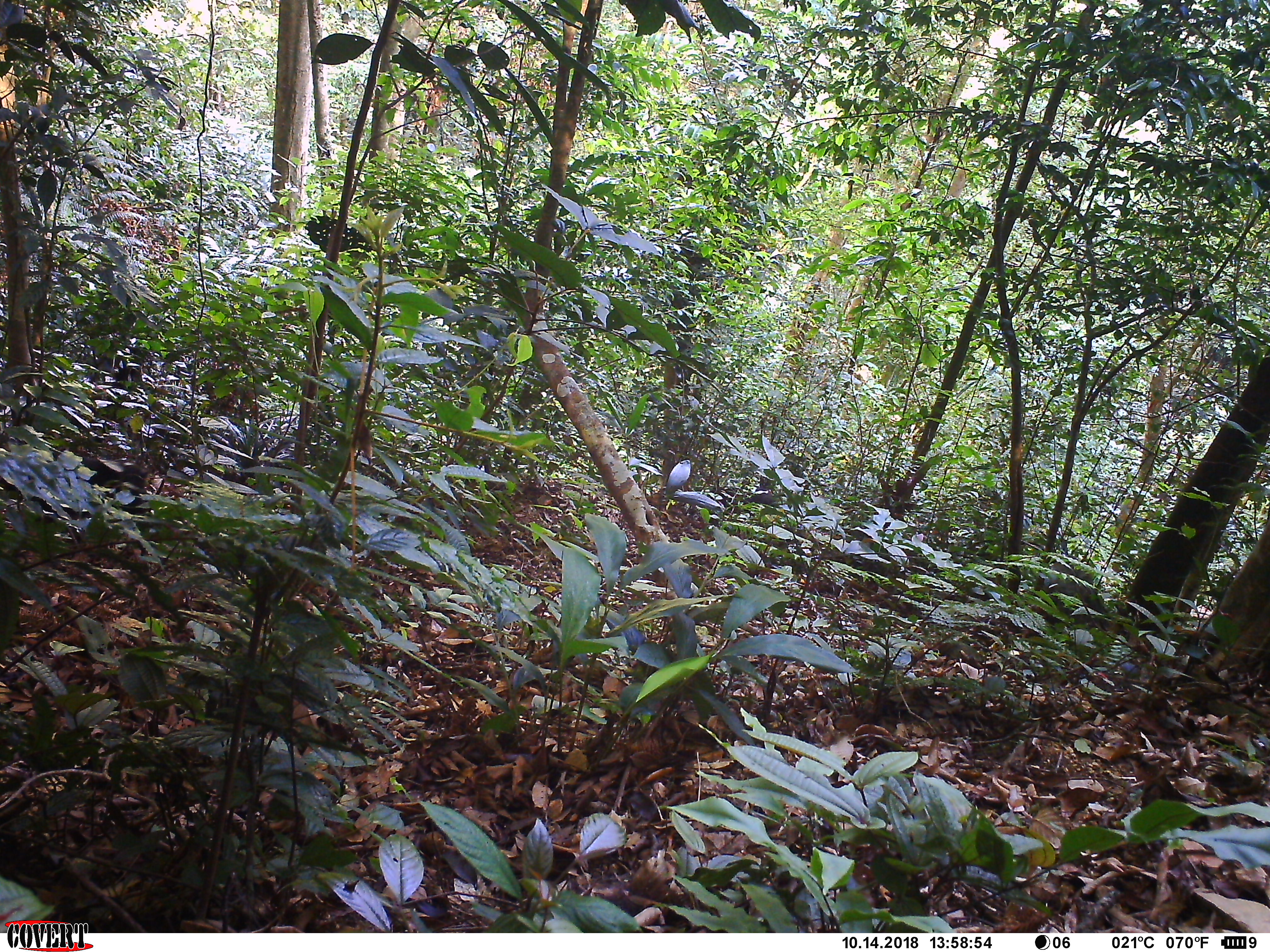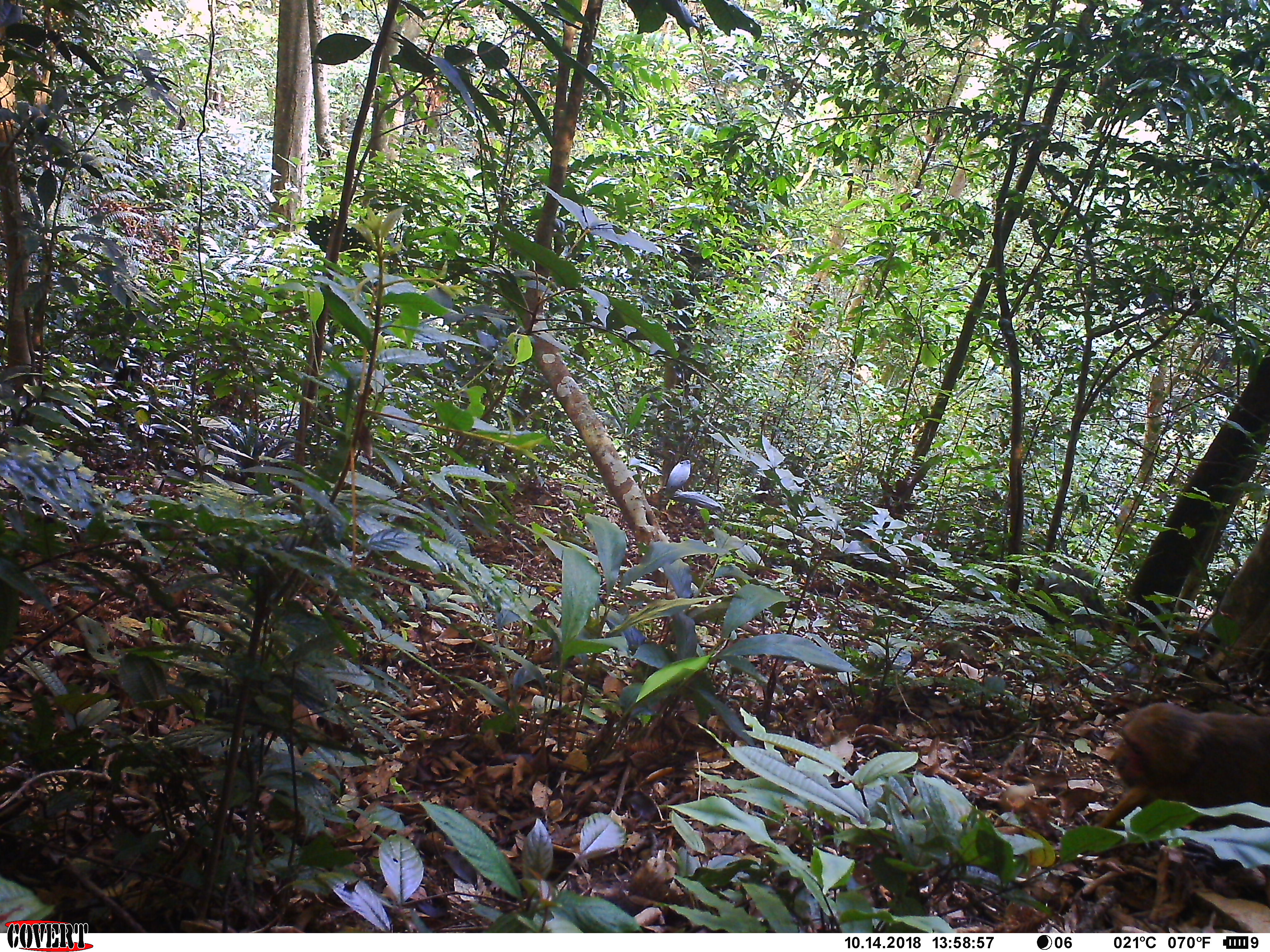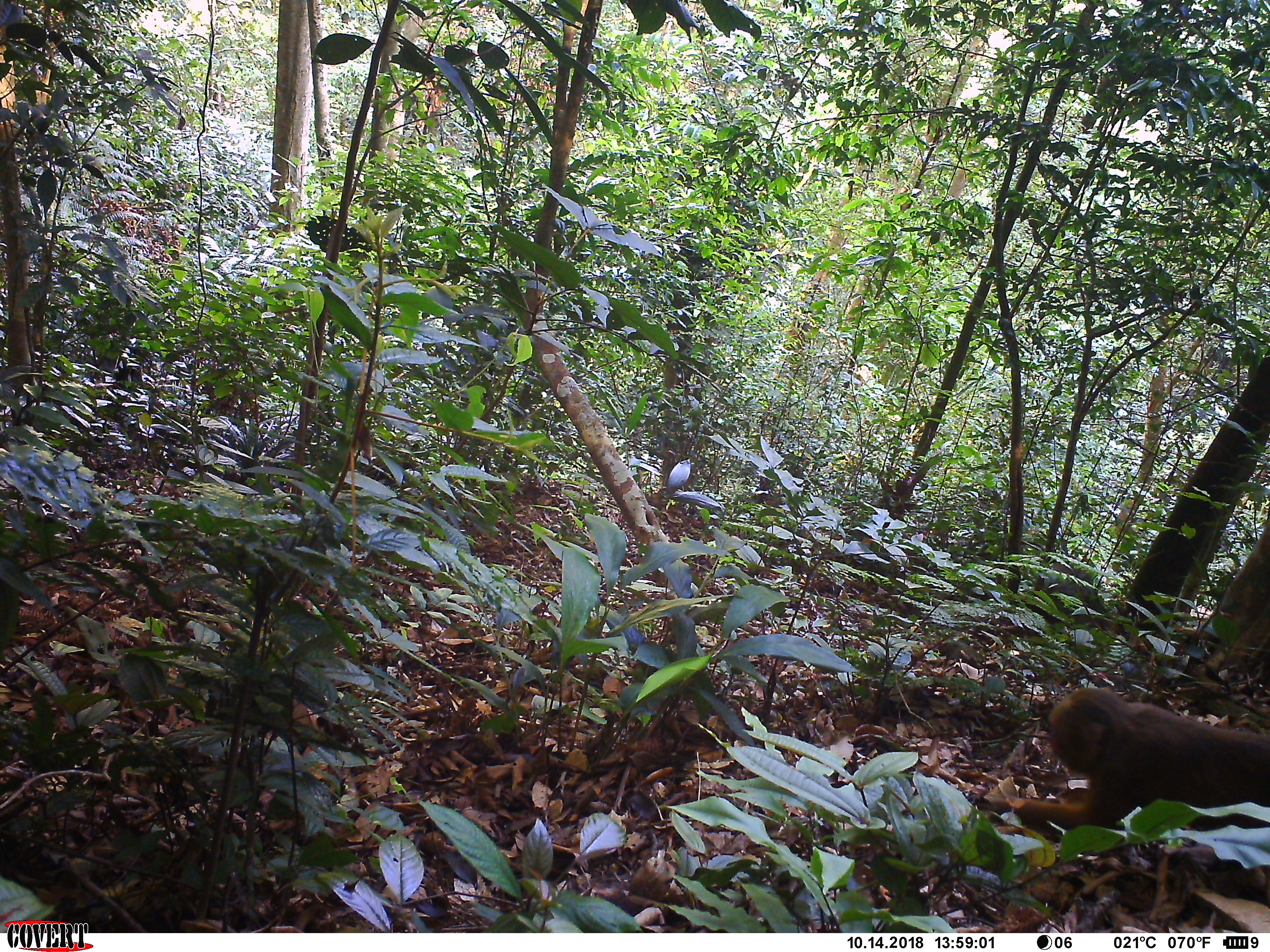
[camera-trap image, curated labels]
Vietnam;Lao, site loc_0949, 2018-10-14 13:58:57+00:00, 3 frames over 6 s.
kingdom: Animalia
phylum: Chordata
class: Mammalia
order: Primates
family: Cercopithecidae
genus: Macaca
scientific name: Macaca arctoides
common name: stump-tailed macaque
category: stump tailed macaque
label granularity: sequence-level